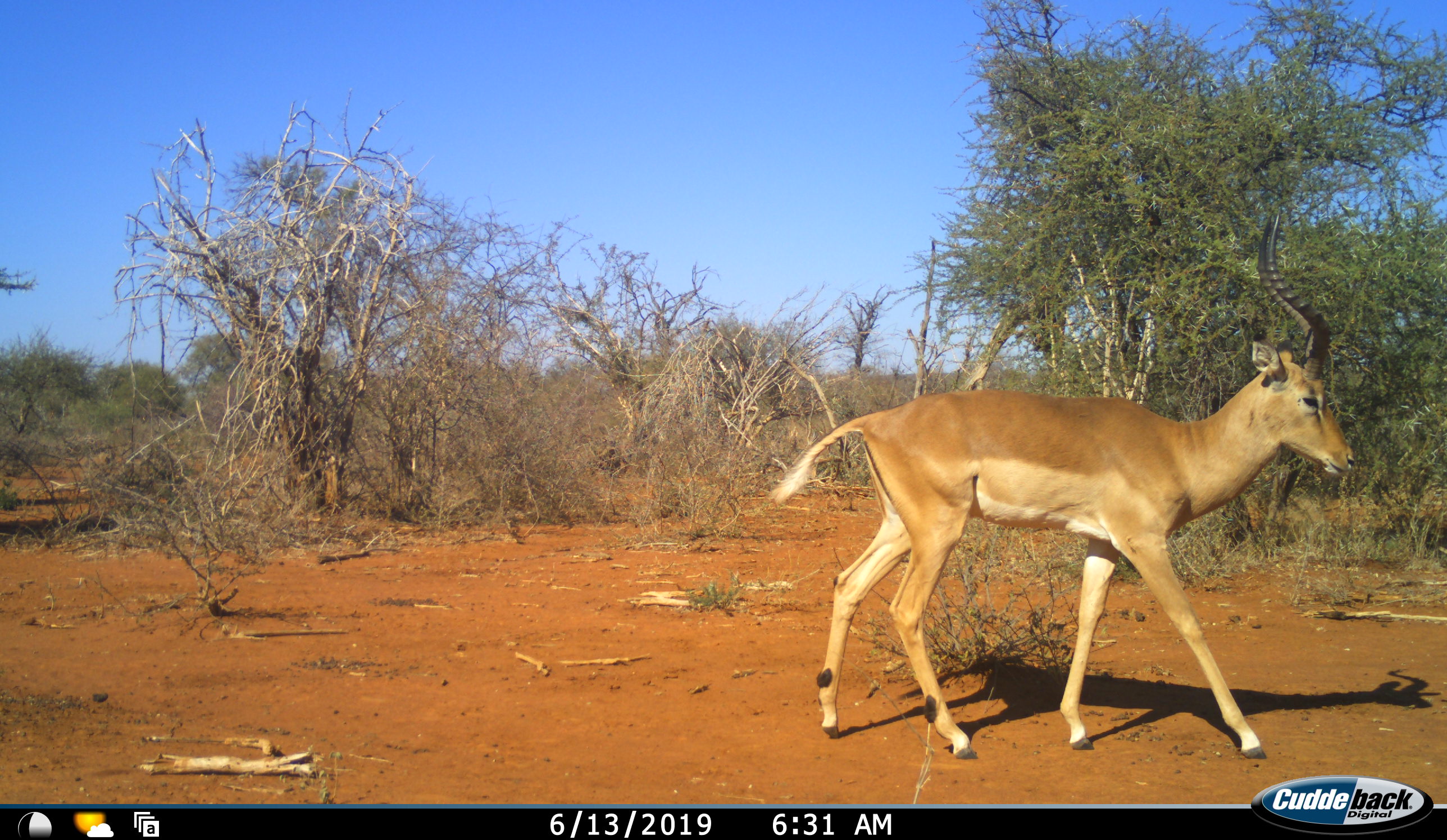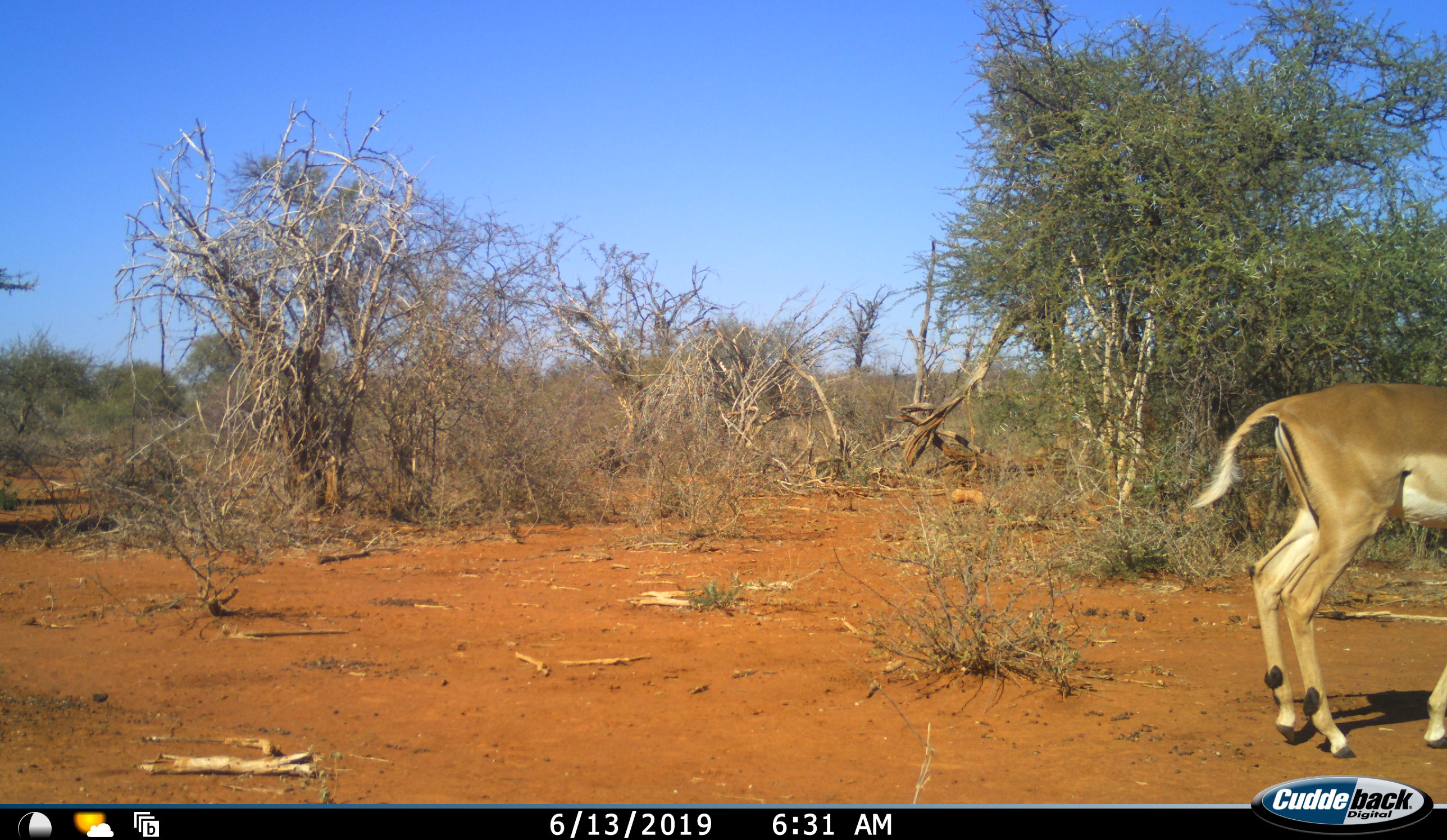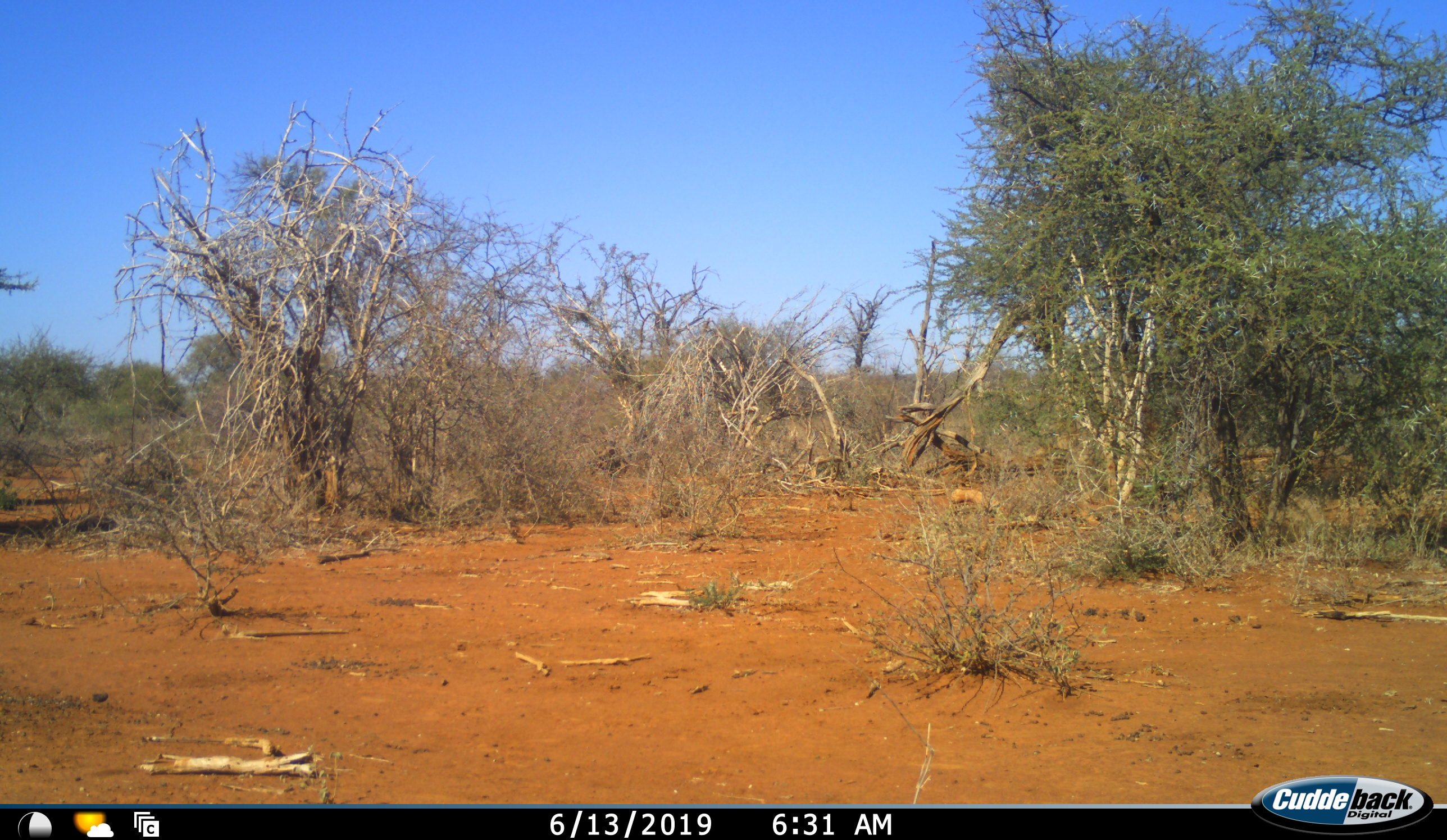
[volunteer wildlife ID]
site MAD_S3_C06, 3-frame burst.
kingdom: Animalia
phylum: Chordata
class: Mammalia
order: Artiodactyla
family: Bovidae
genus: Aepyceros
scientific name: Aepyceros melampus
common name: impala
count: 1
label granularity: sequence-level